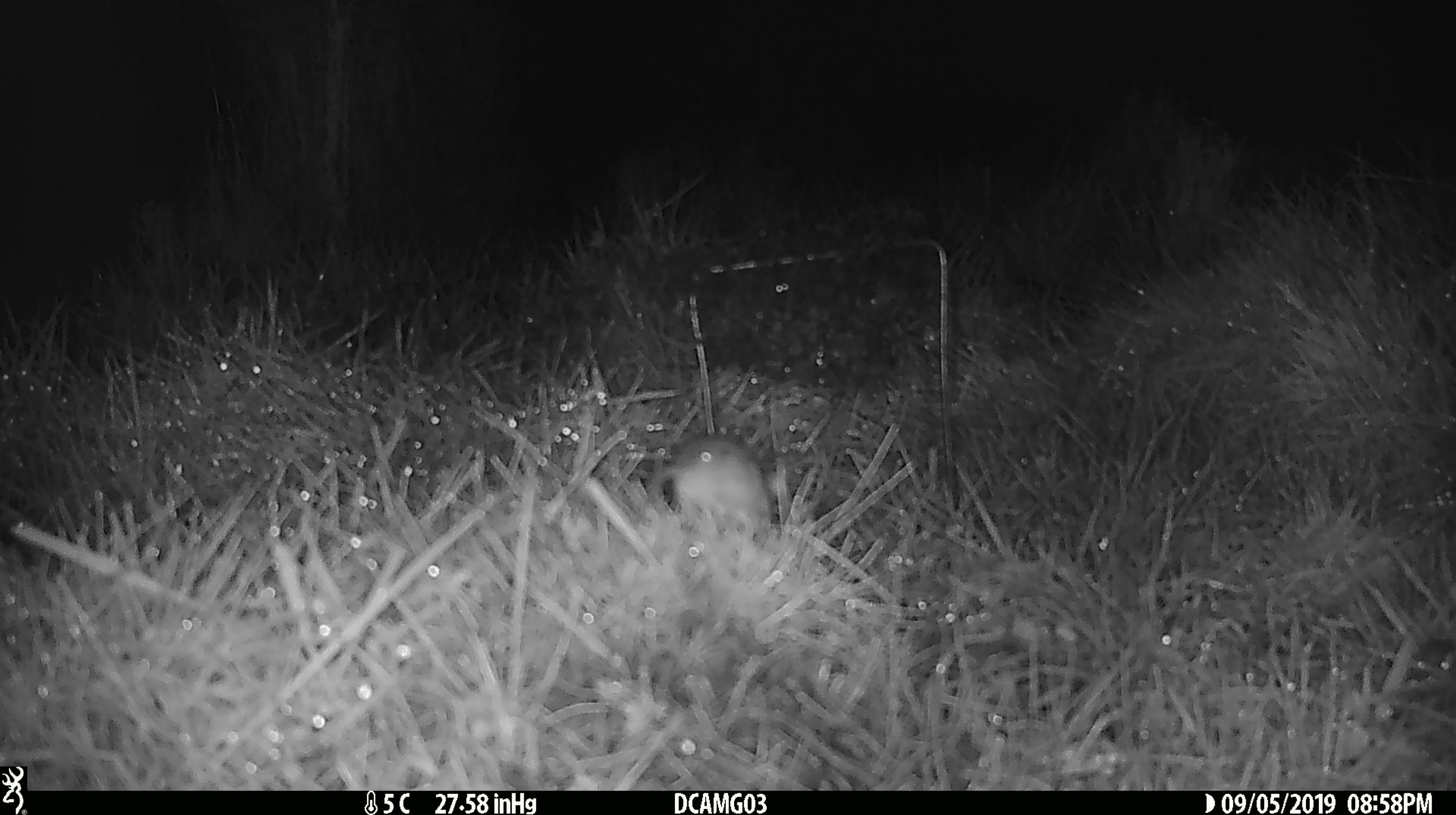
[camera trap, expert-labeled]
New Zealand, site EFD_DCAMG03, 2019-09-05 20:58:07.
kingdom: Animalia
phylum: Chordata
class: Mammalia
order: Rodentia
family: Muridae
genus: Mus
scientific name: Mus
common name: mouse